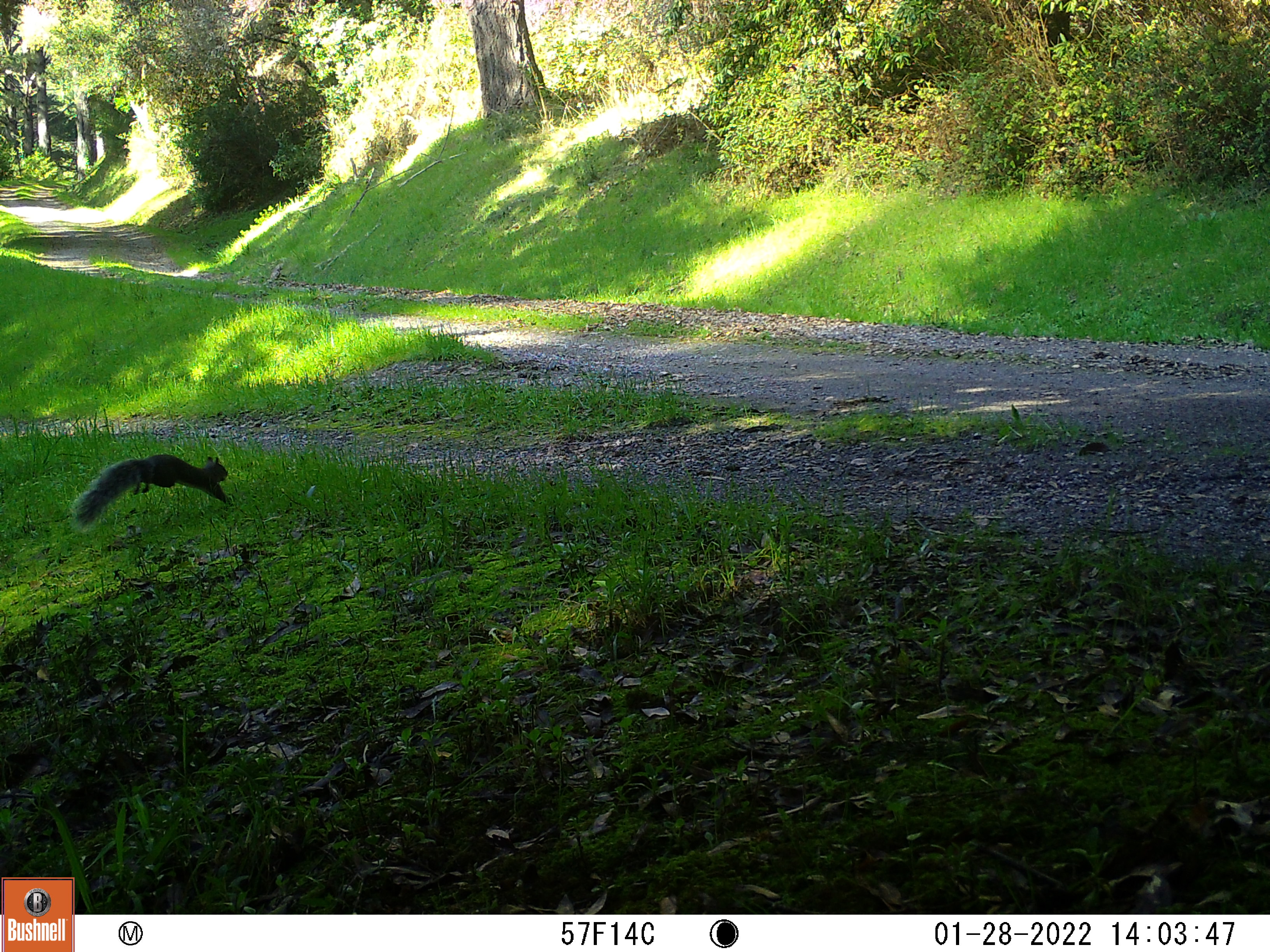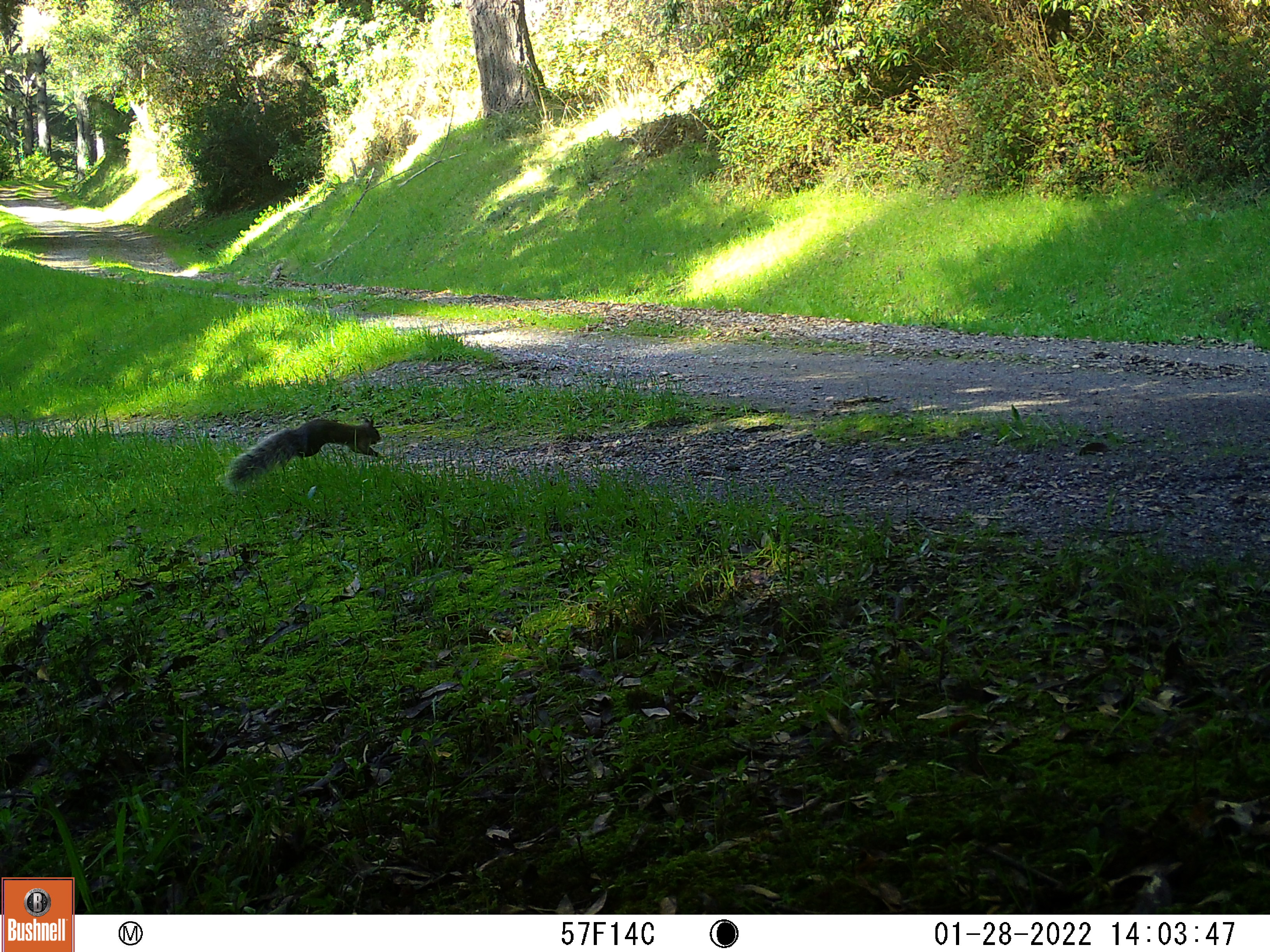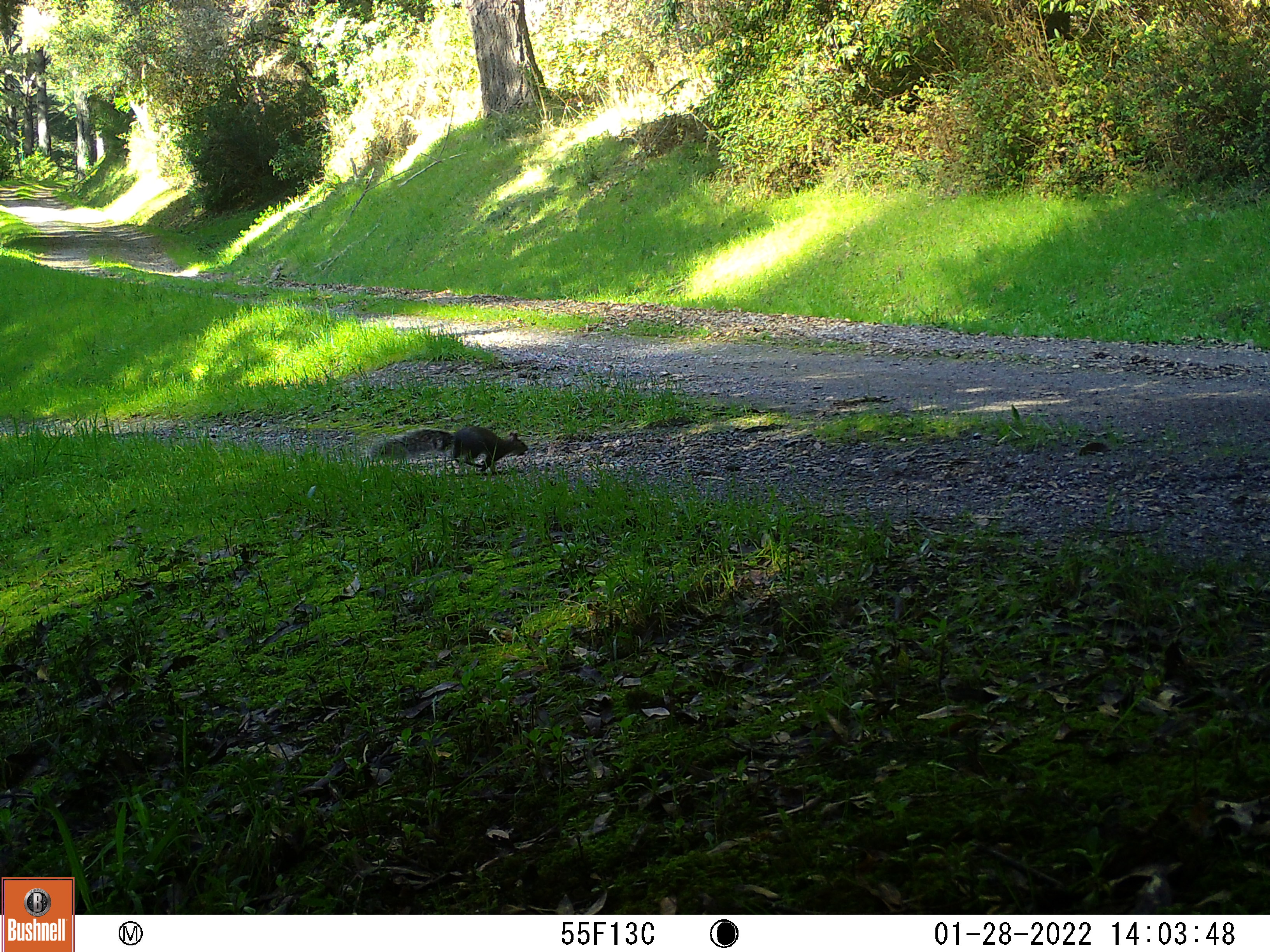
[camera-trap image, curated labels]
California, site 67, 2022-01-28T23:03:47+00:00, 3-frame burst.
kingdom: Animalia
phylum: Chordata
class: Mammalia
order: Rodentia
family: Sciuridae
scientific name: Sciuridae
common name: squirrel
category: unknown squirrel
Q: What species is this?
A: Unknown squirrel (squirrel) (Sciuridae).